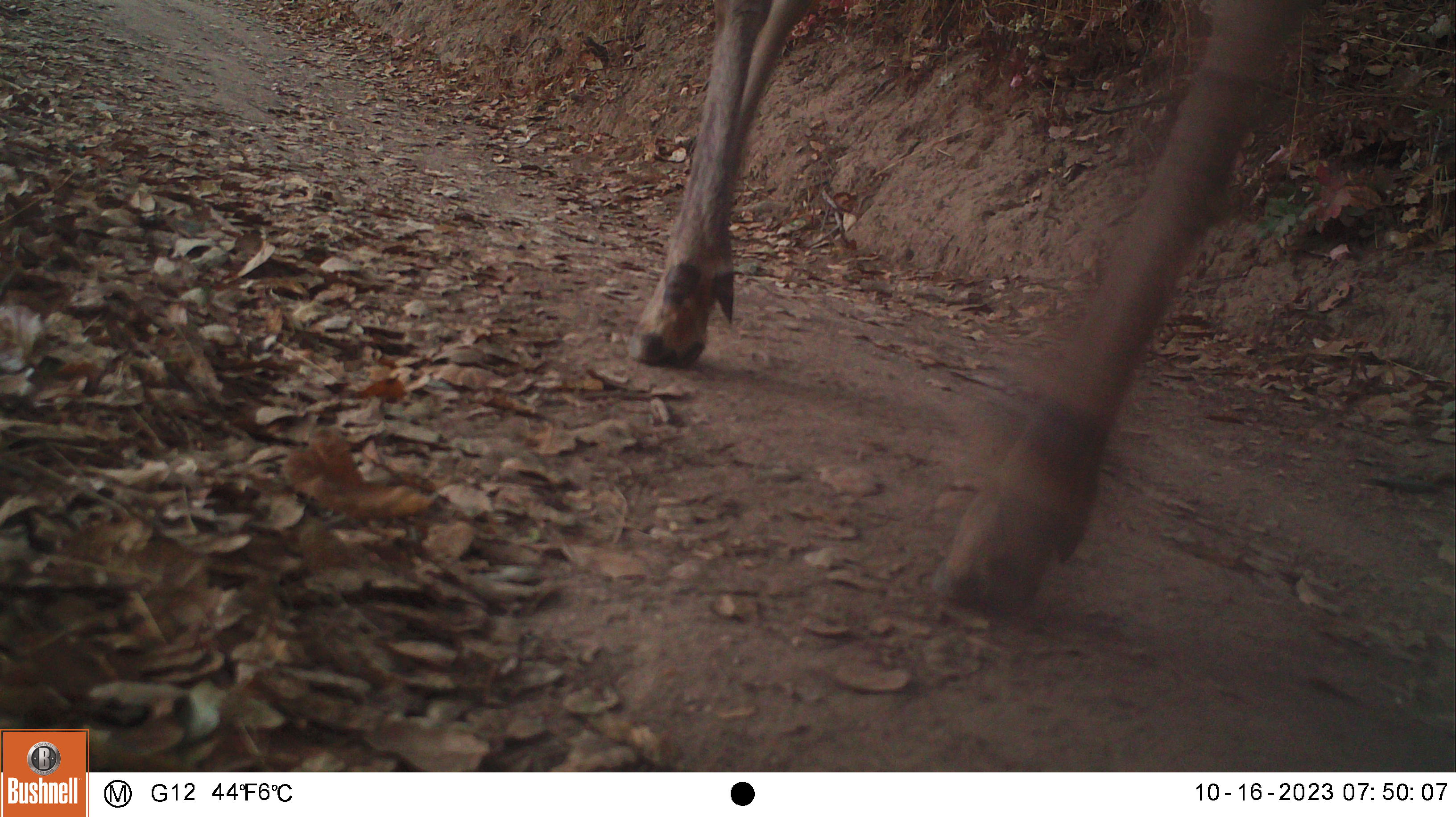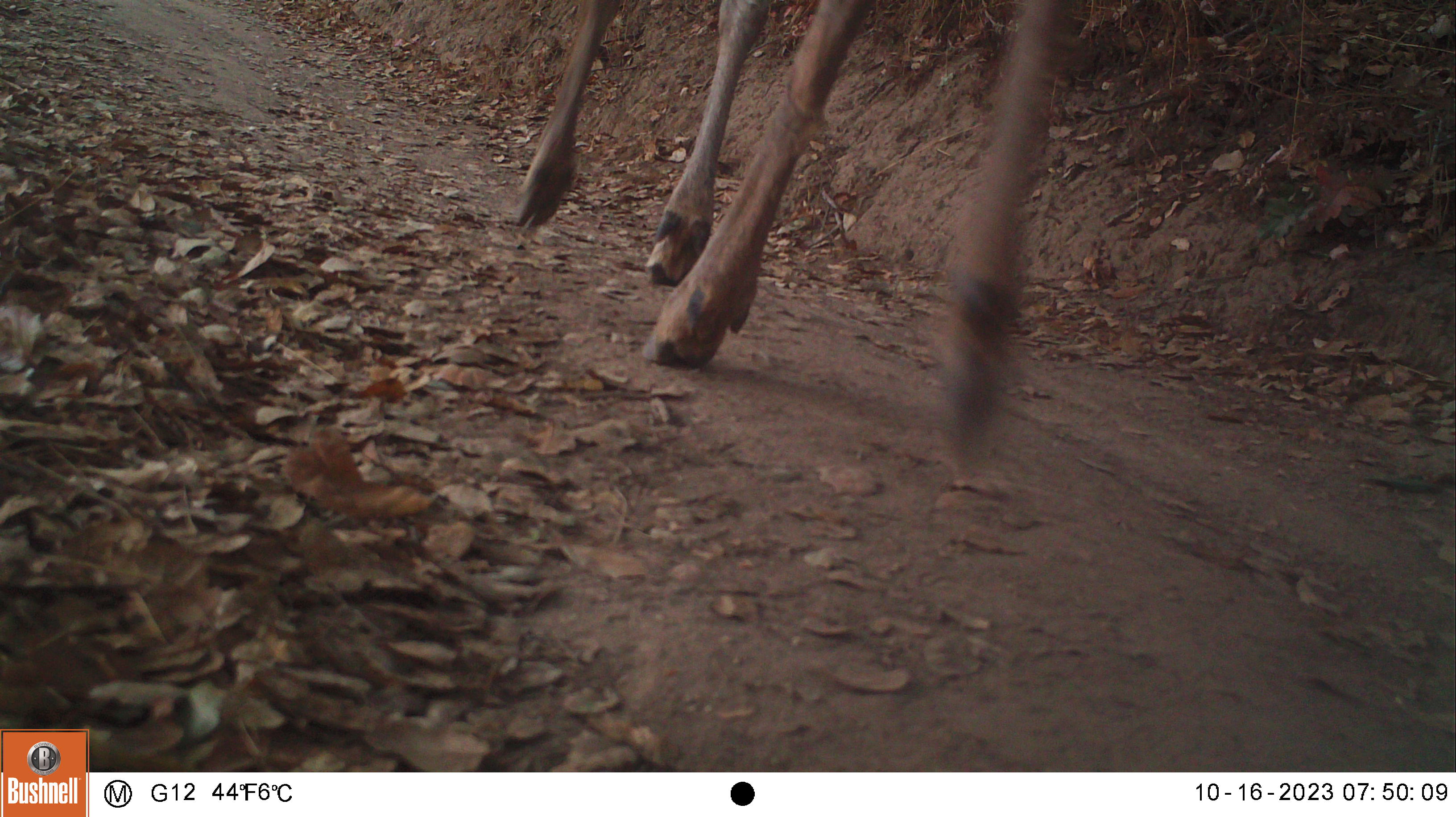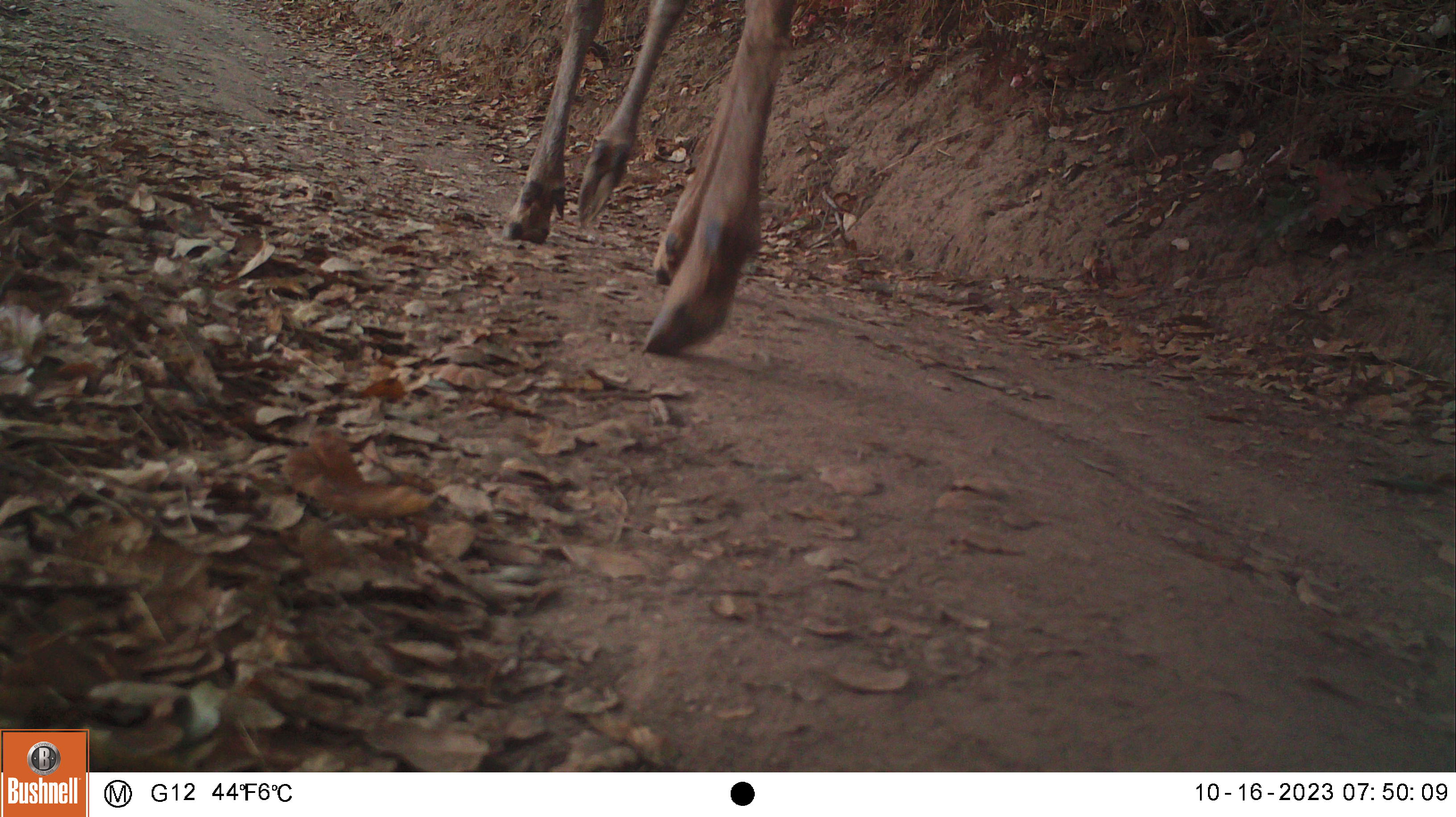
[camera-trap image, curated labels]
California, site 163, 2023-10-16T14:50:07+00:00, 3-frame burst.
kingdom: Animalia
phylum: Chordata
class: Mammalia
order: Artiodactyla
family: Cervidae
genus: Odocoileus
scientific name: Odocoileus hemionus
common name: mule deer